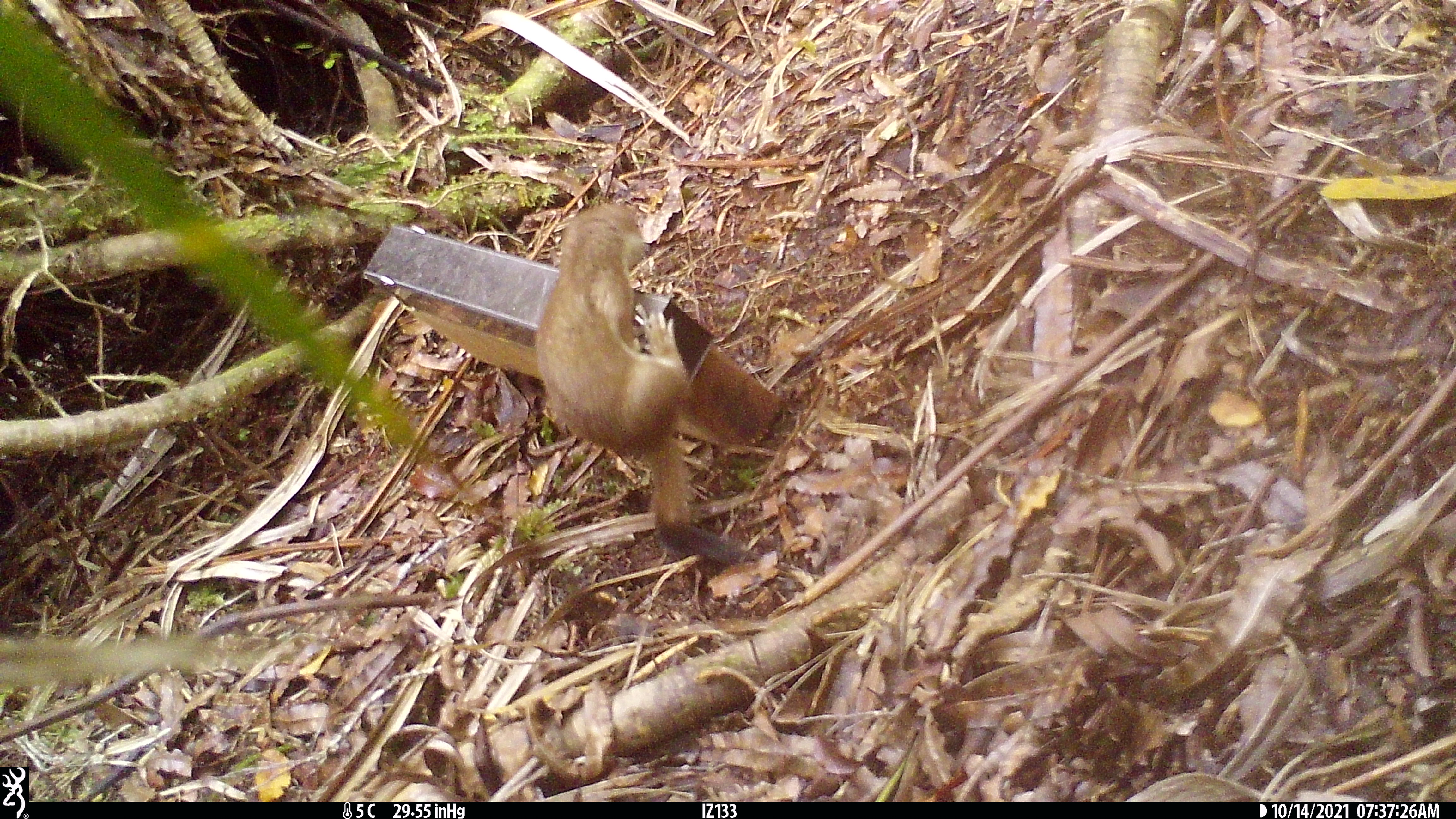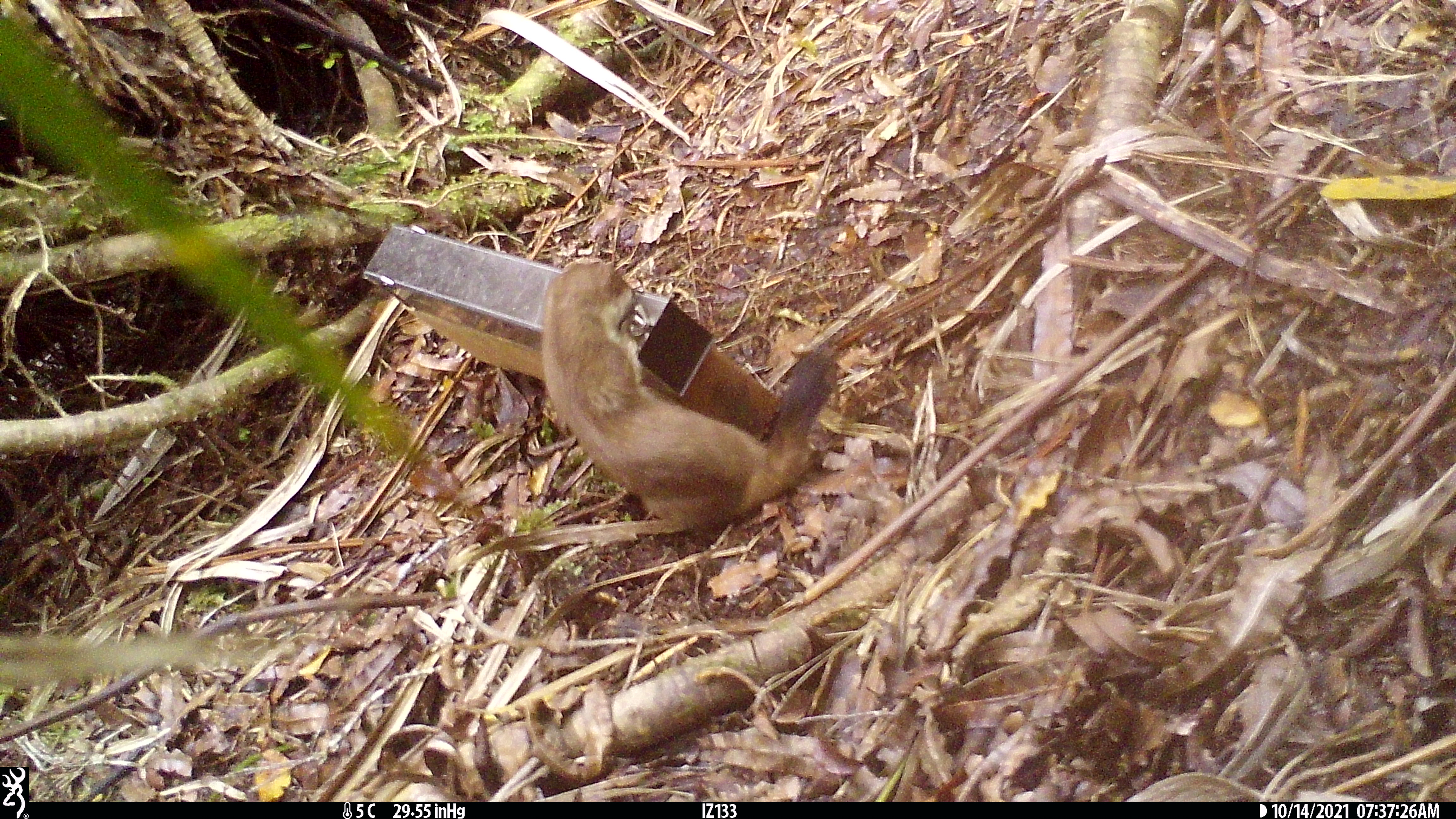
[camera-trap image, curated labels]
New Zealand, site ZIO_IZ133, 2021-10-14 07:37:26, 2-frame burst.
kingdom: Animalia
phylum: Chordata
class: Mammalia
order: Carnivora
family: Mustelidae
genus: Mustela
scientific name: Mustela erminea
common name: stoat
Stoat (Mustela erminea).